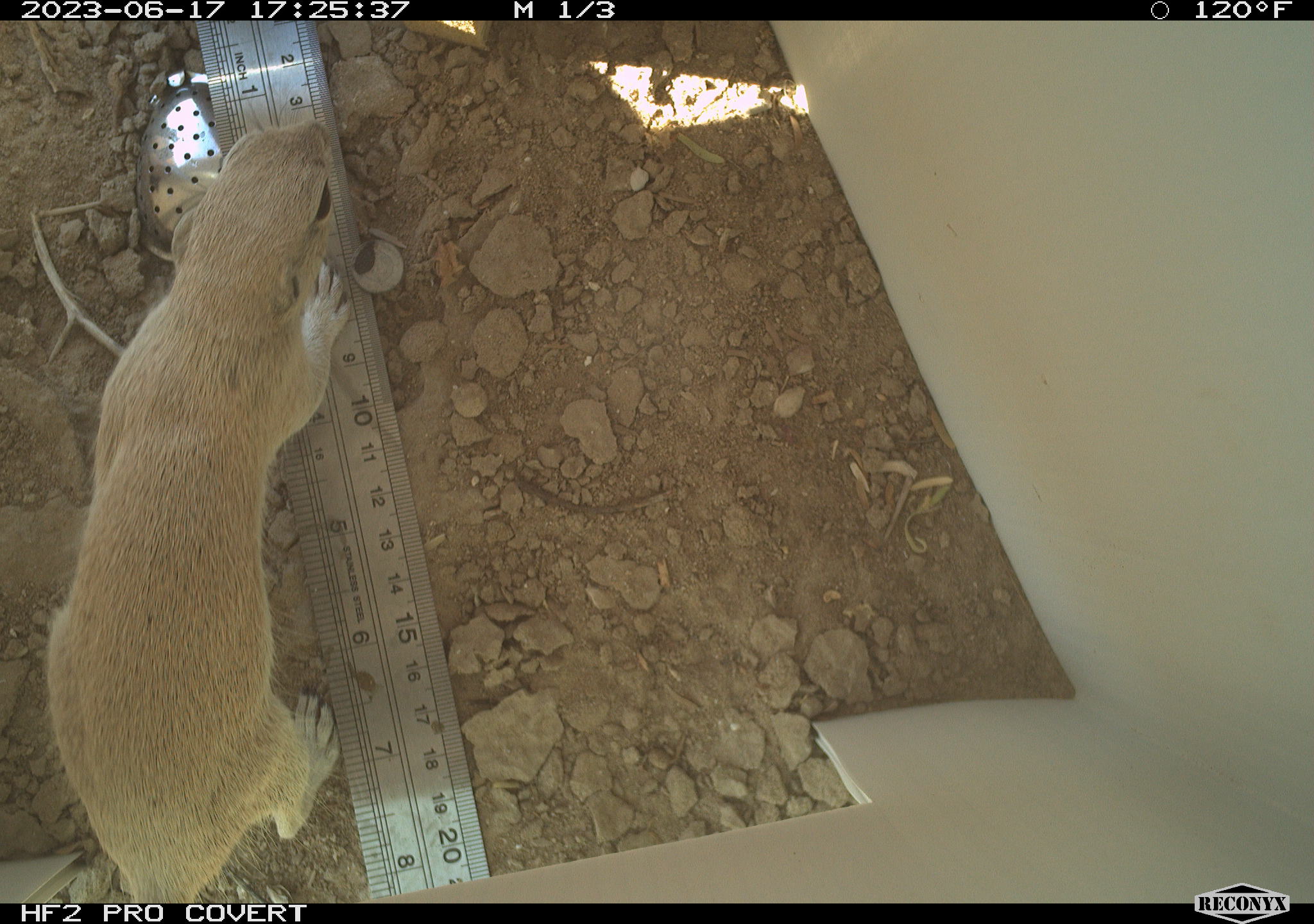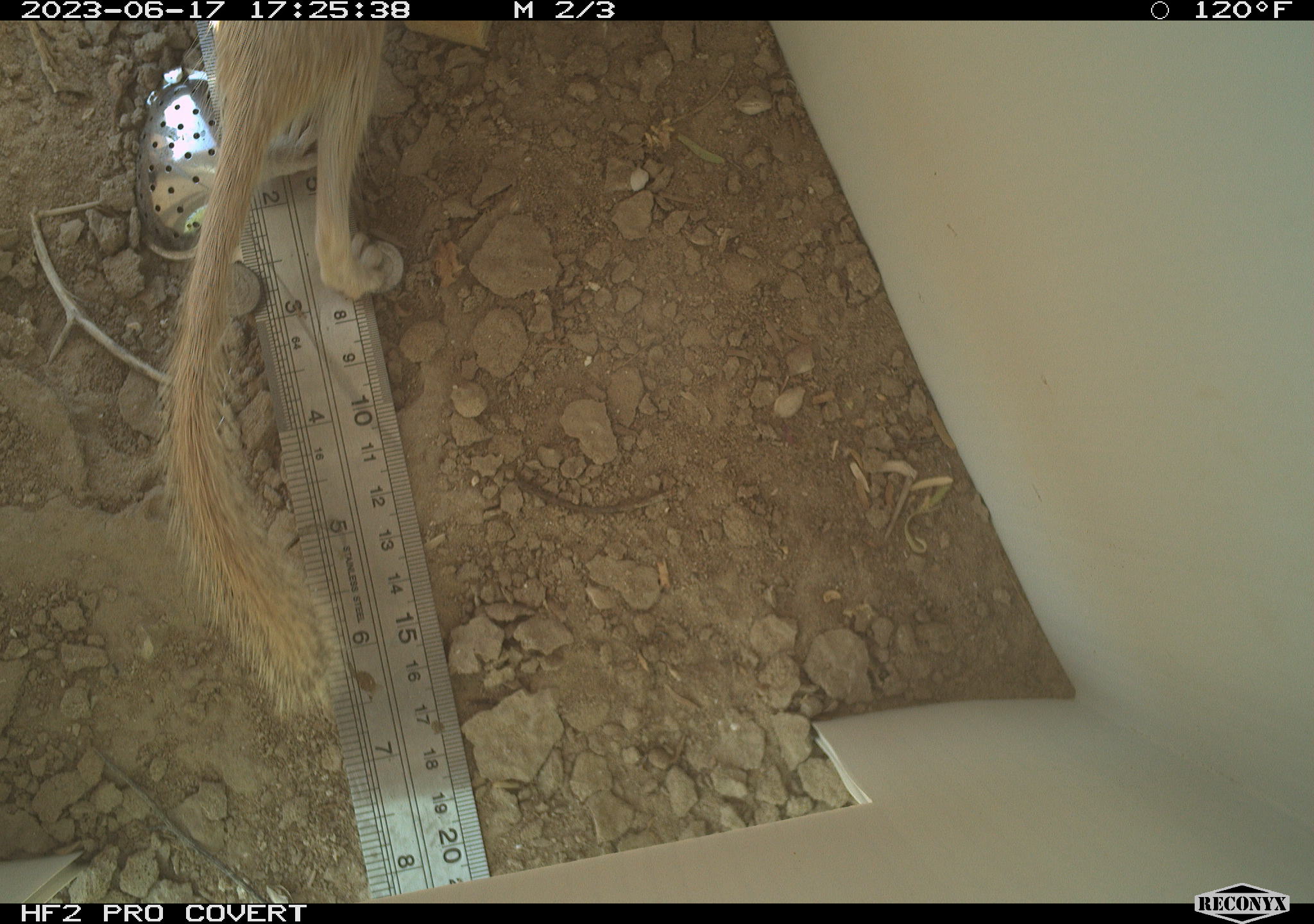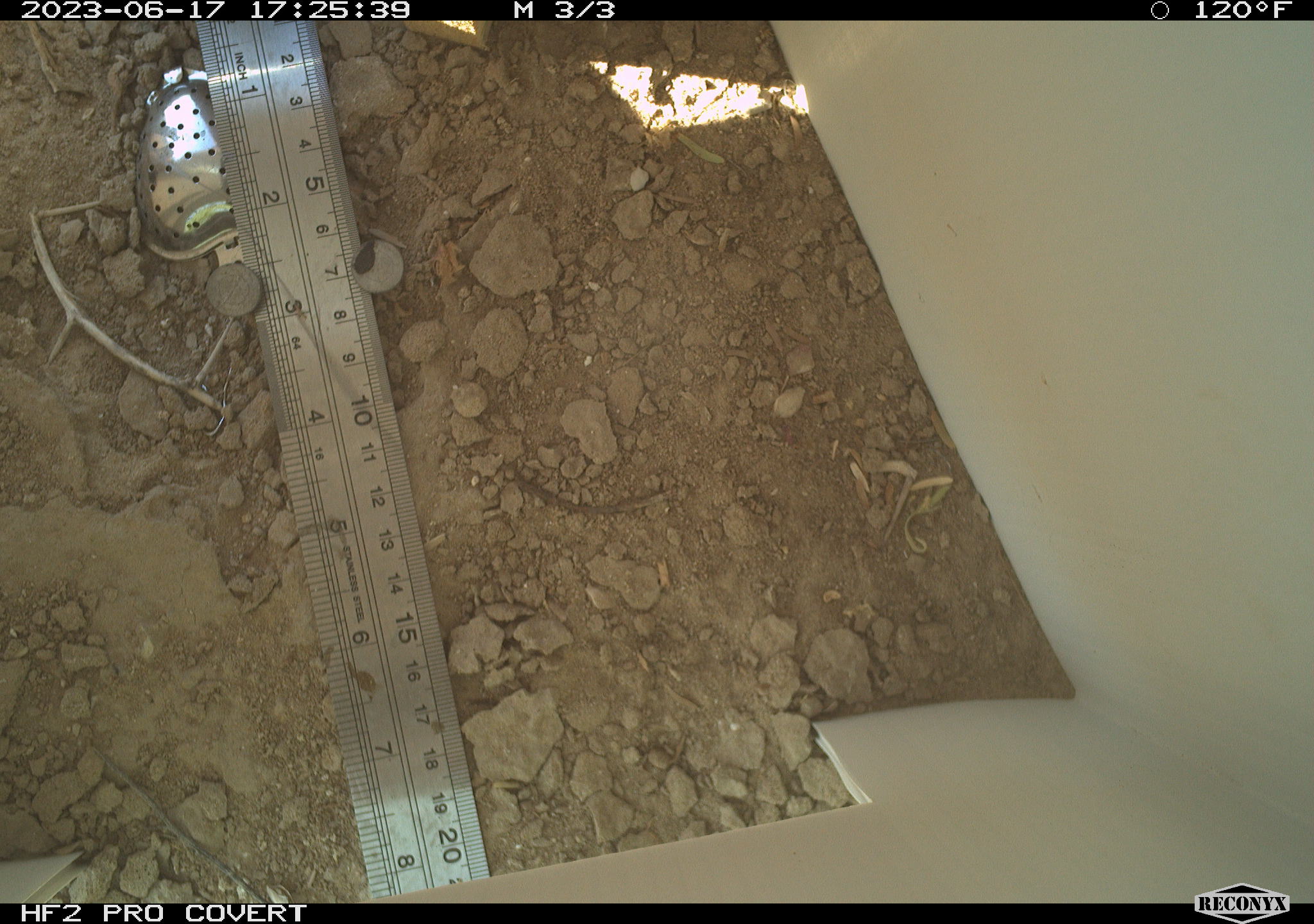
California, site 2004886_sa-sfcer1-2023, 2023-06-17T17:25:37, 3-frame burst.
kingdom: Animalia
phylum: Chordata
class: Mammalia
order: Rodentia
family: Sciuridae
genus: Xerospermophilus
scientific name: Xerospermophilus tereticaudus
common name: round-tailed ground squirrel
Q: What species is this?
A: Round-tailed ground squirrel (Xerospermophilus tereticaudus).